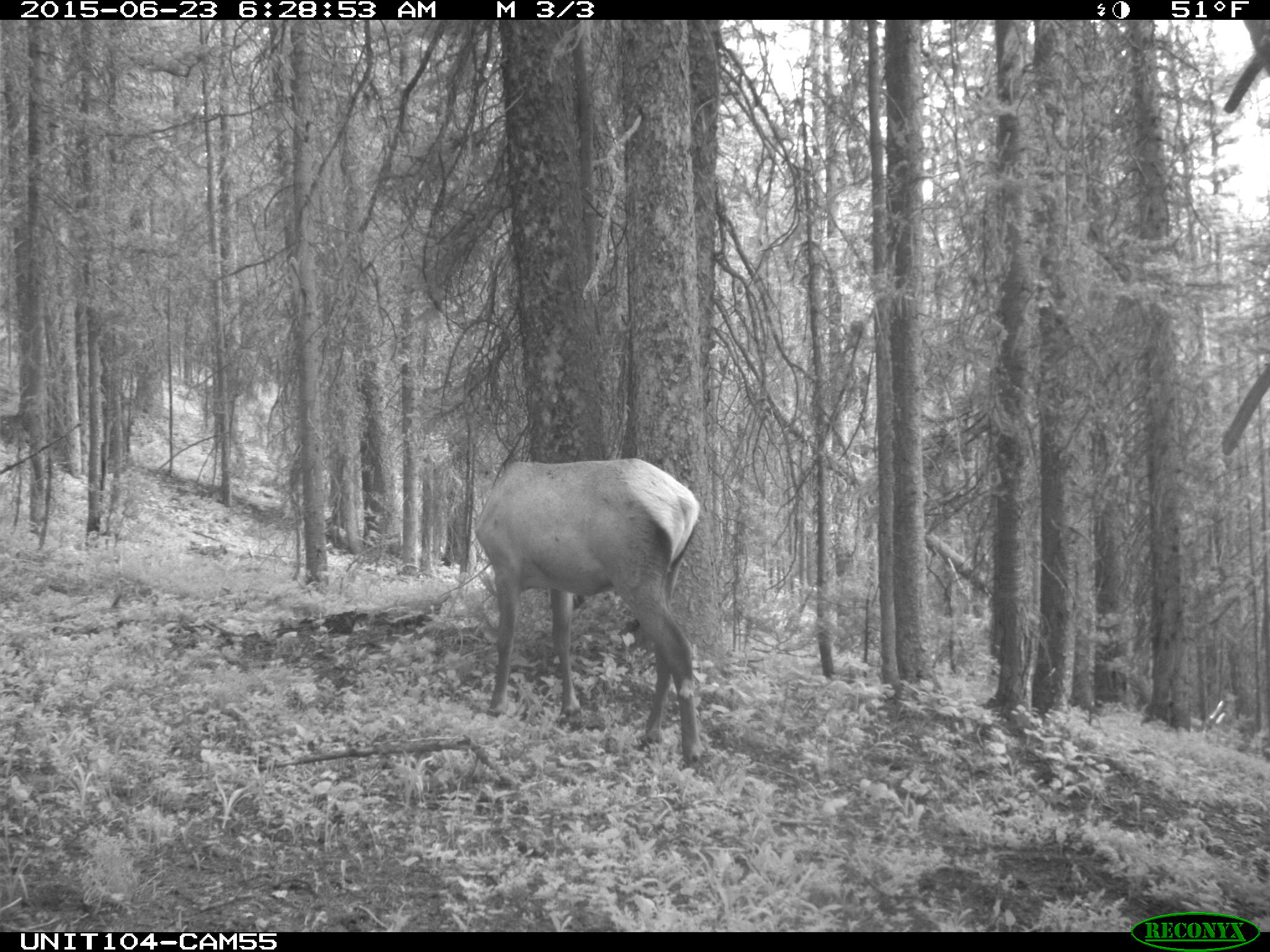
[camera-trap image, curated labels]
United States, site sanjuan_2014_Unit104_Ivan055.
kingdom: Animalia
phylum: Chordata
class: Mammalia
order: Artiodactyla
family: Cervidae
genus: Cervus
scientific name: Cervus elaphus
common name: red deer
Cervus elaphus (red deer).